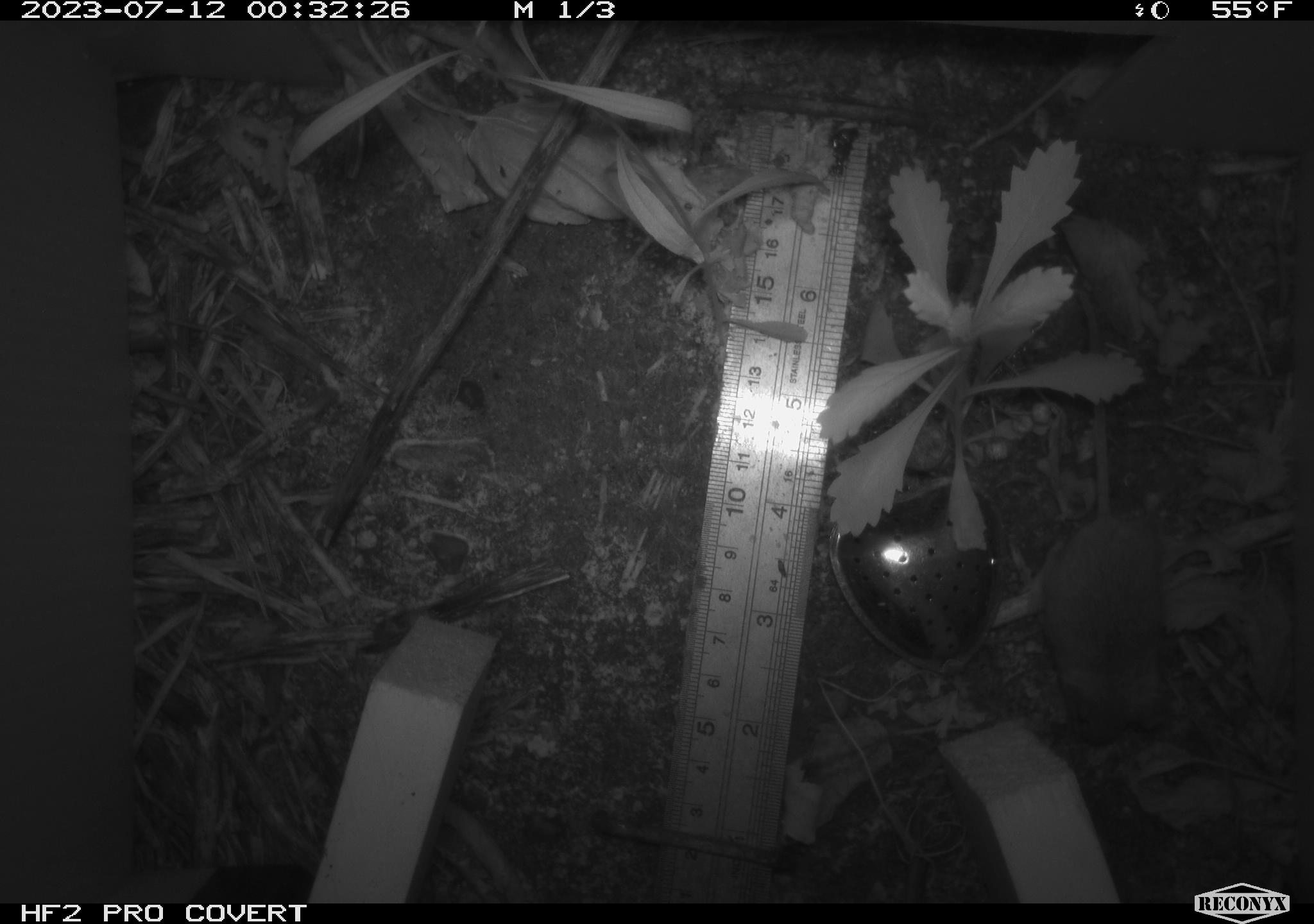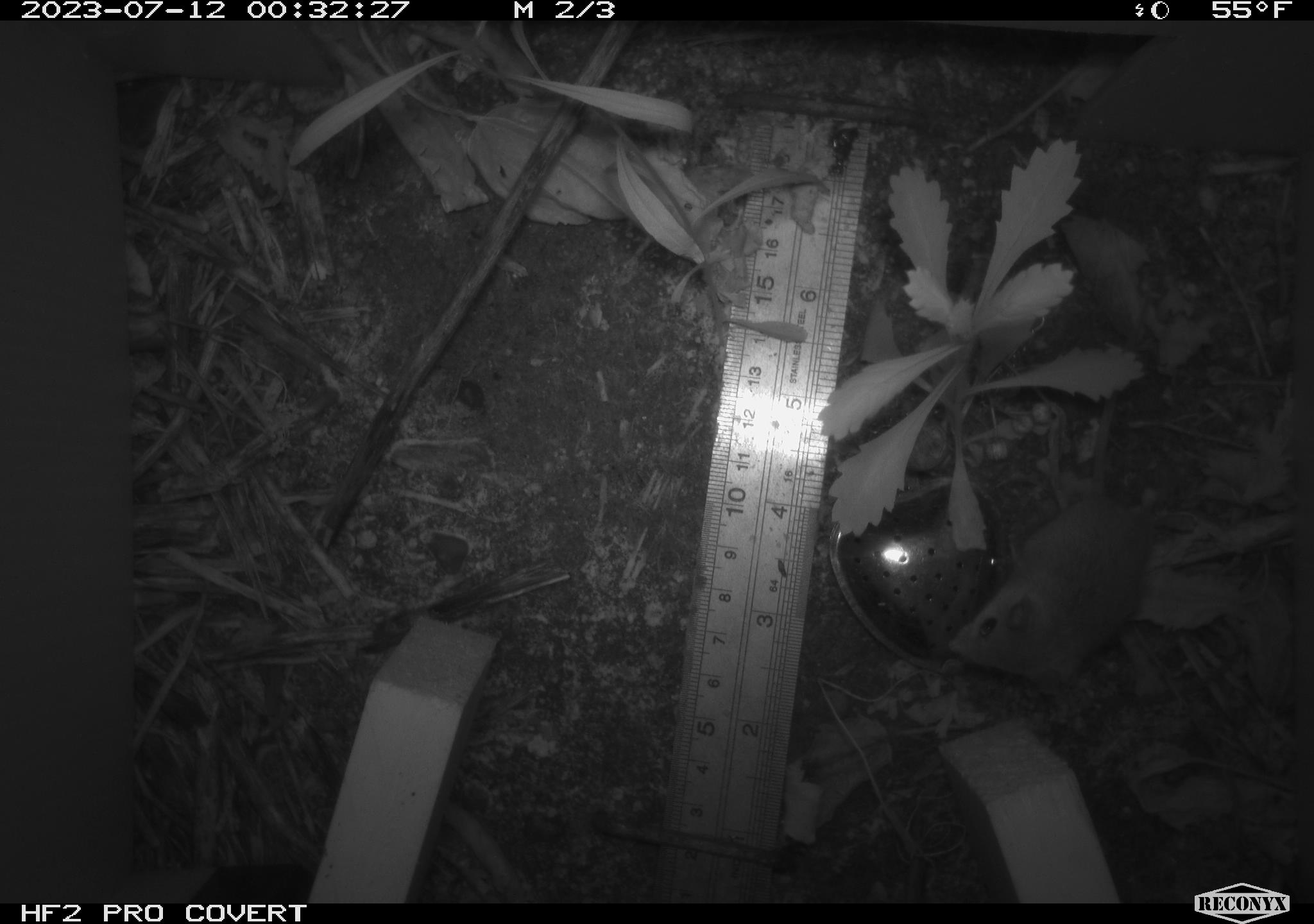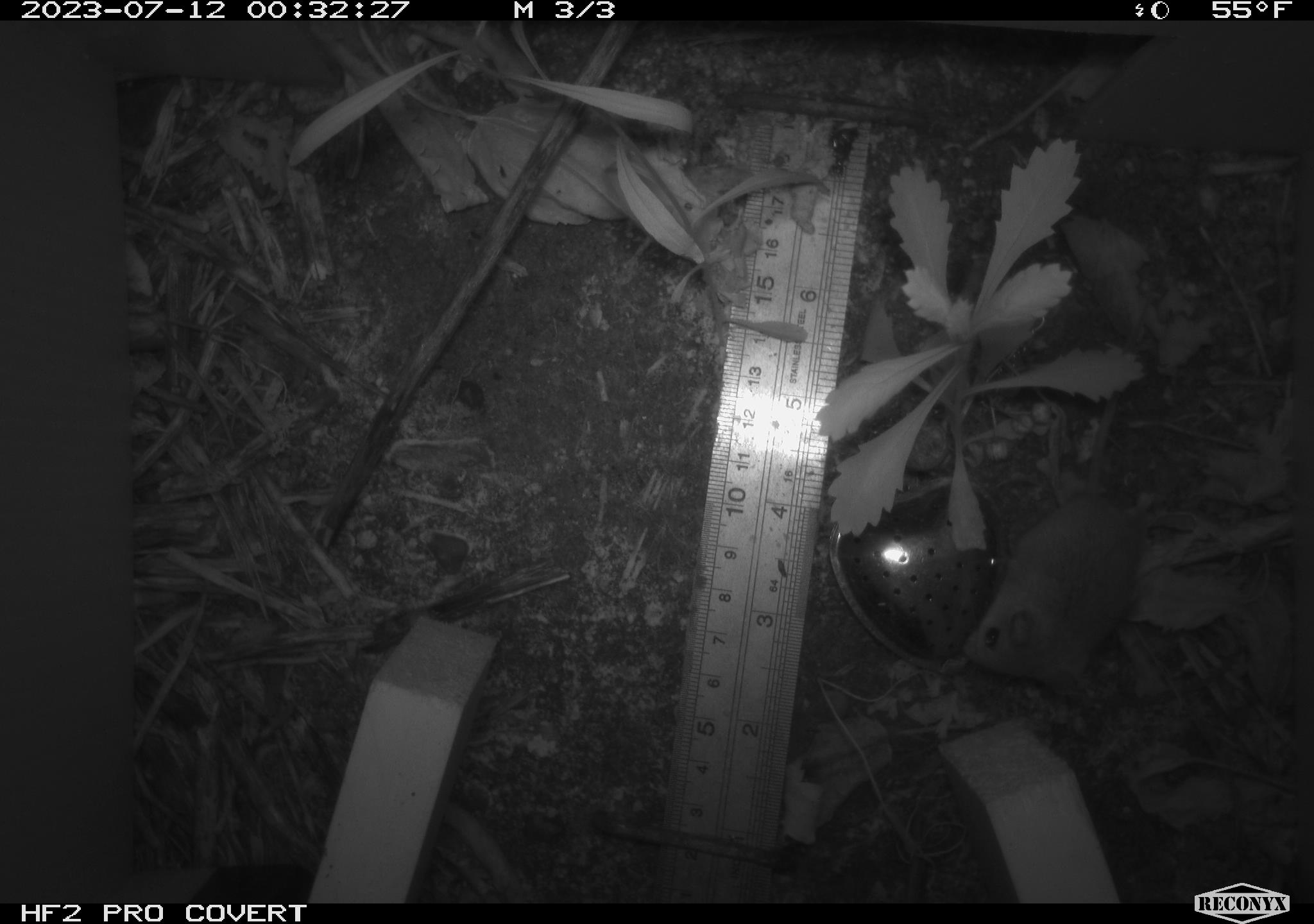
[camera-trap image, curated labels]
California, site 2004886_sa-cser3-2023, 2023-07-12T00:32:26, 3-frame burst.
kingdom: Animalia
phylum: Chordata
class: Mammalia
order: Rodentia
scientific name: Rodentia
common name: mouse species